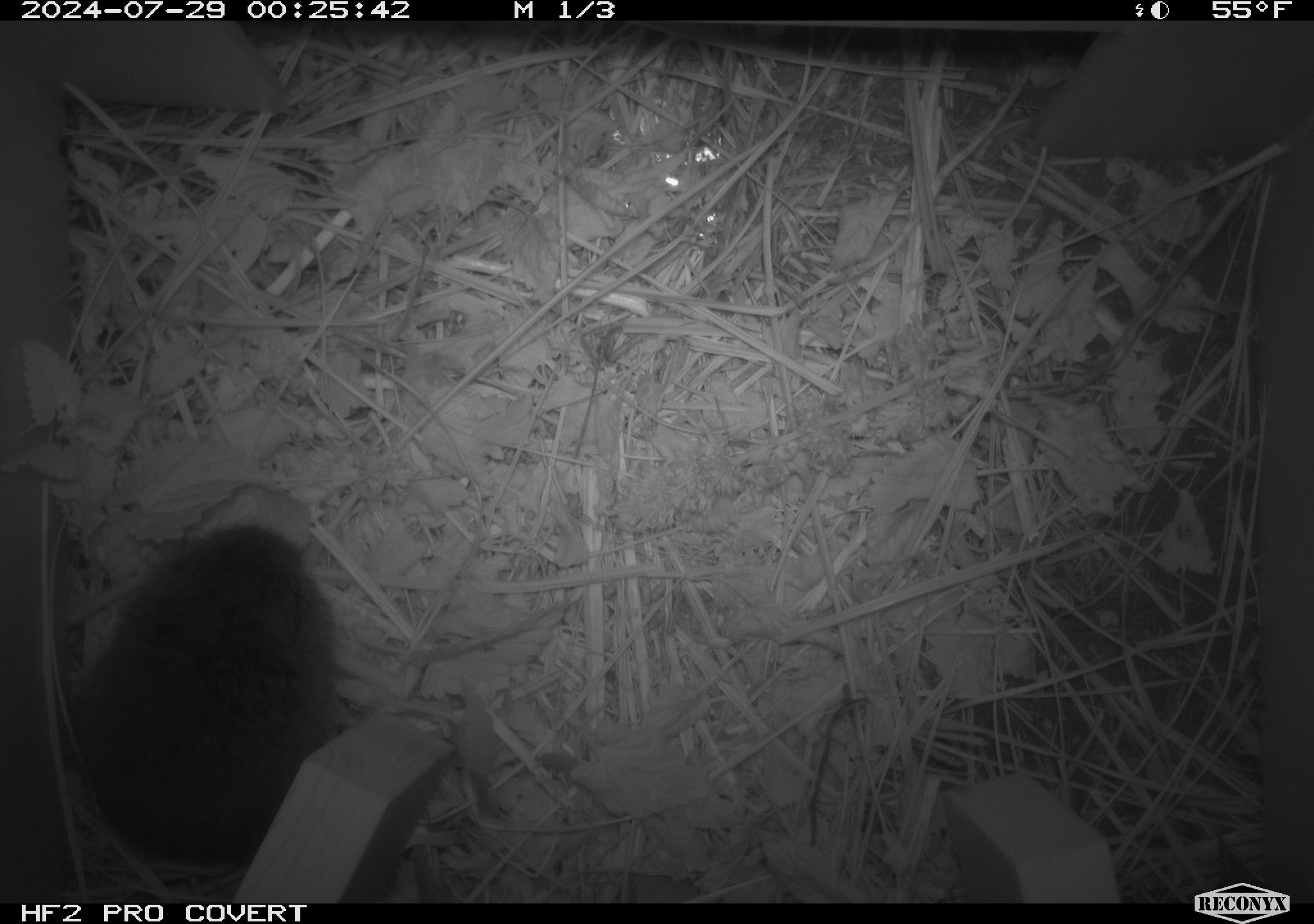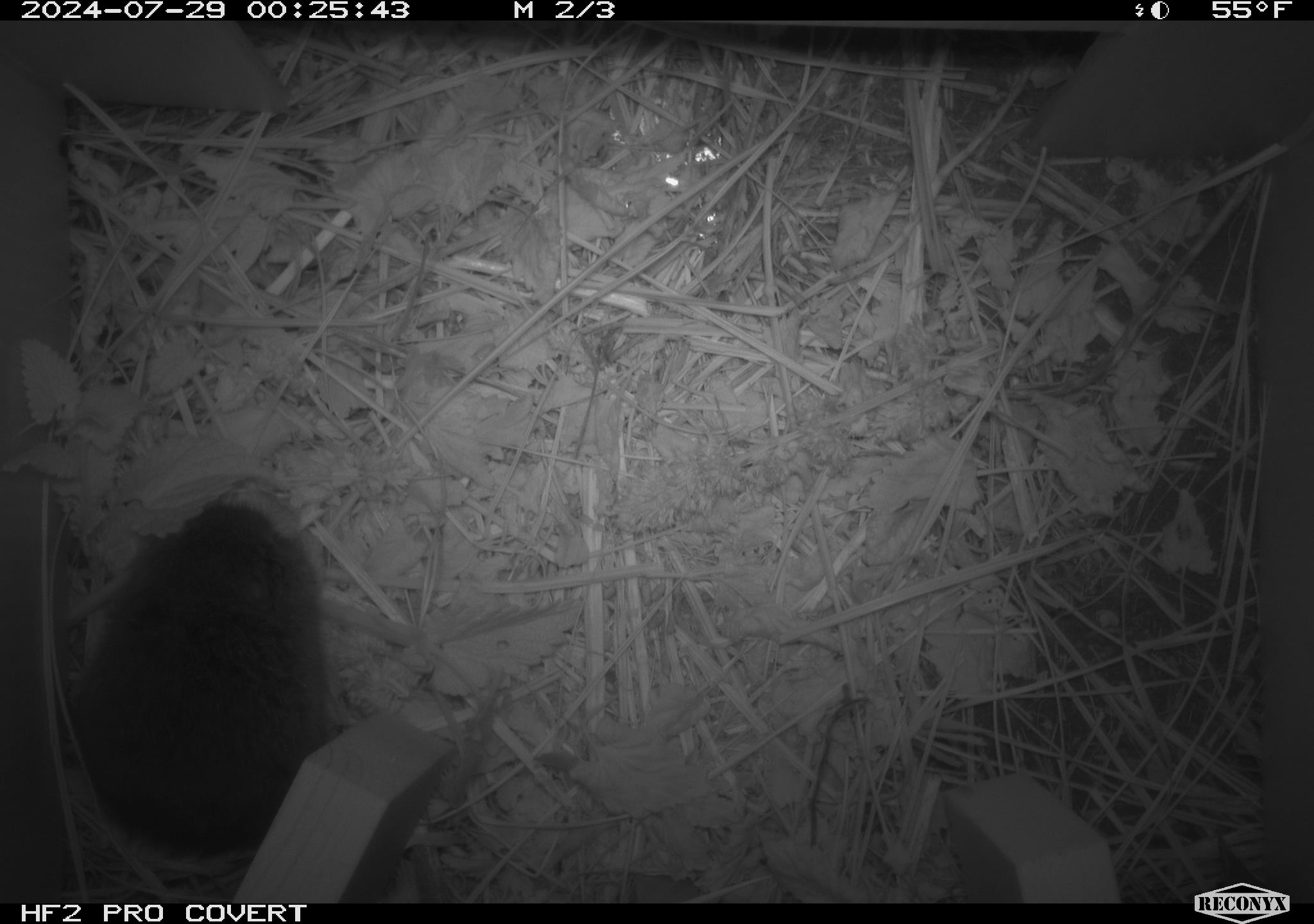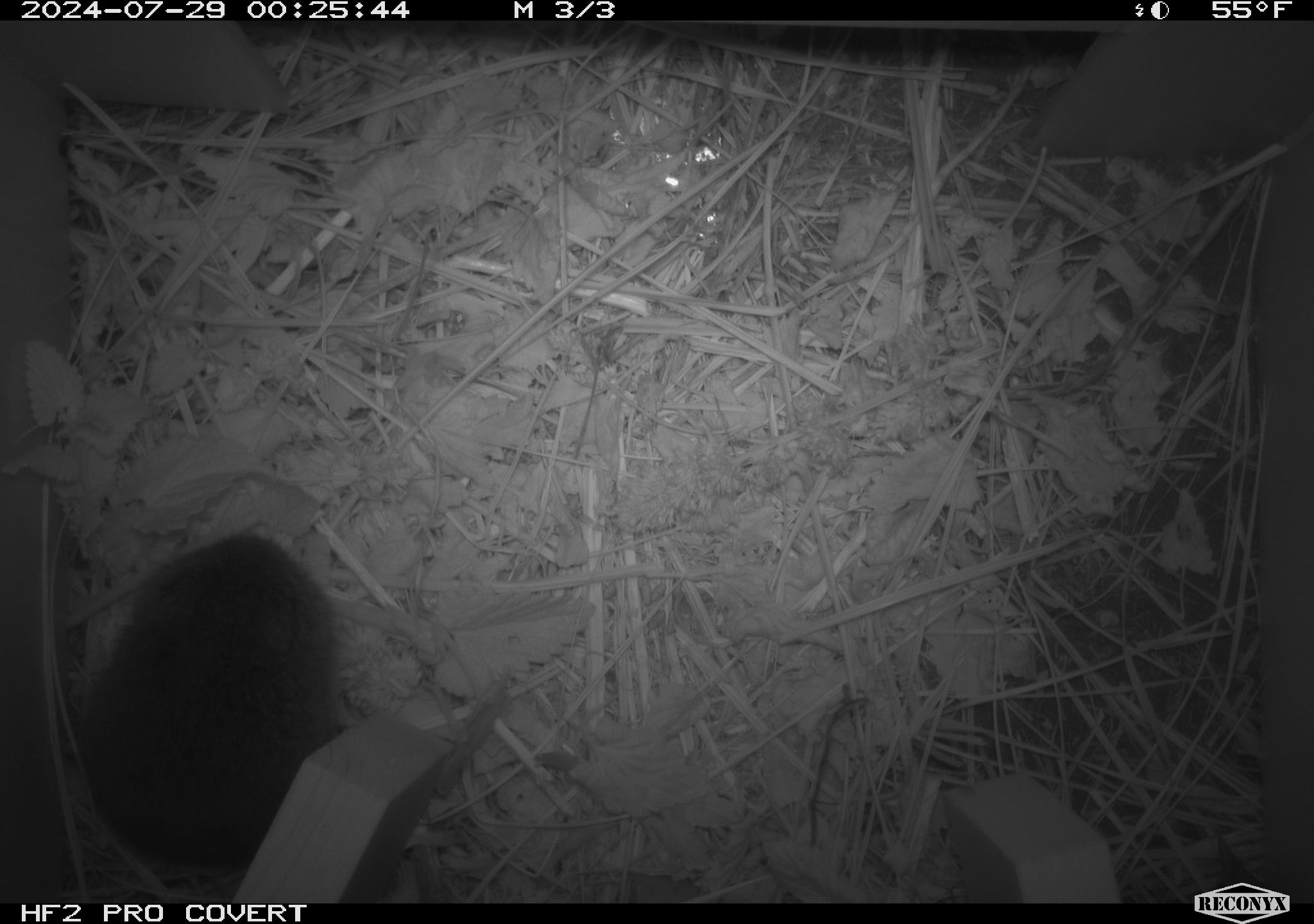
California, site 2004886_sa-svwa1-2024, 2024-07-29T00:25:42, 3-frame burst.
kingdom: Animalia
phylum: Chordata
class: Mammalia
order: Rodentia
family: Cricetidae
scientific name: Arvicolinae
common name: voles, lemmings, and muskrats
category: arvicolinae subfamily